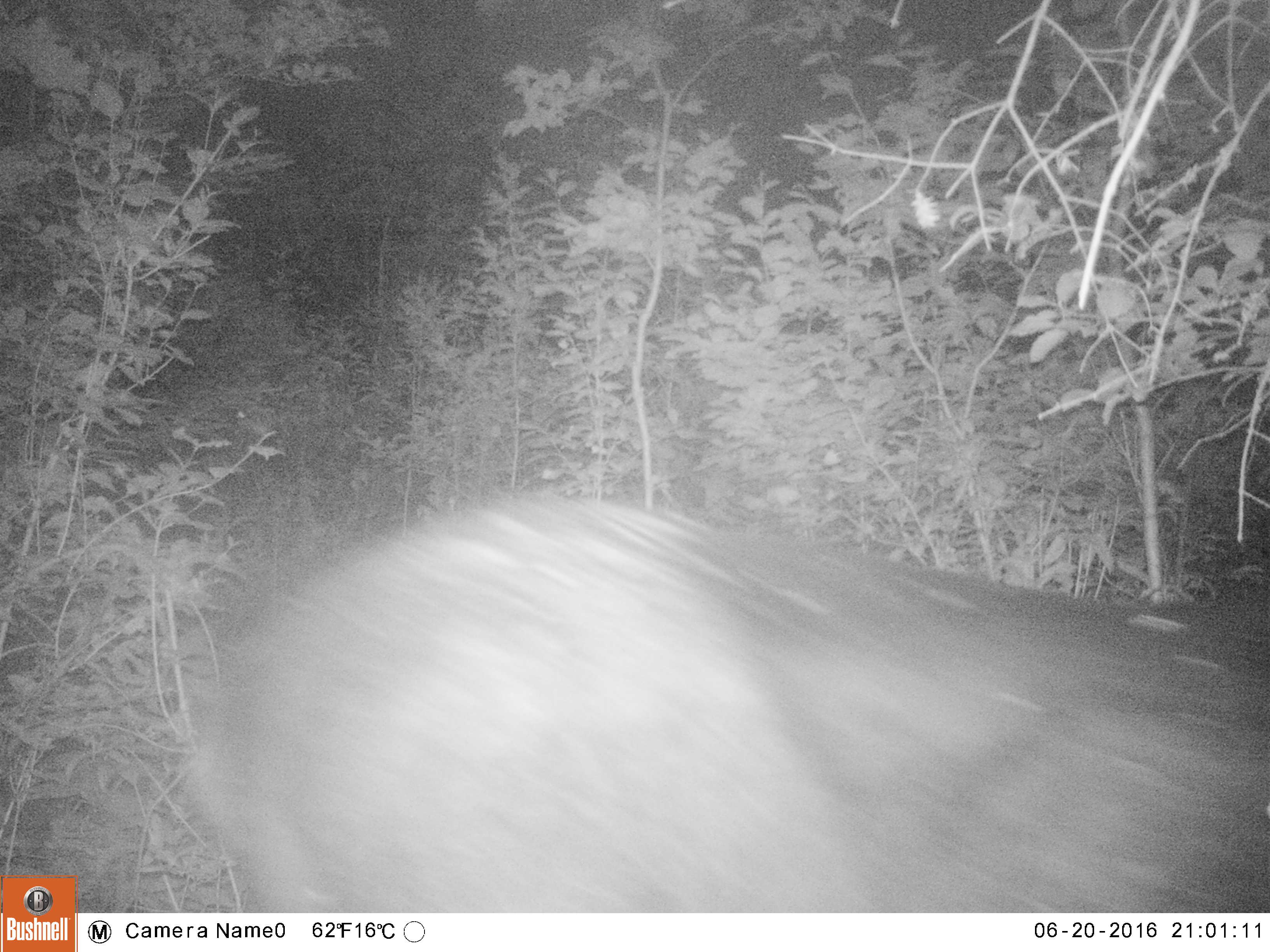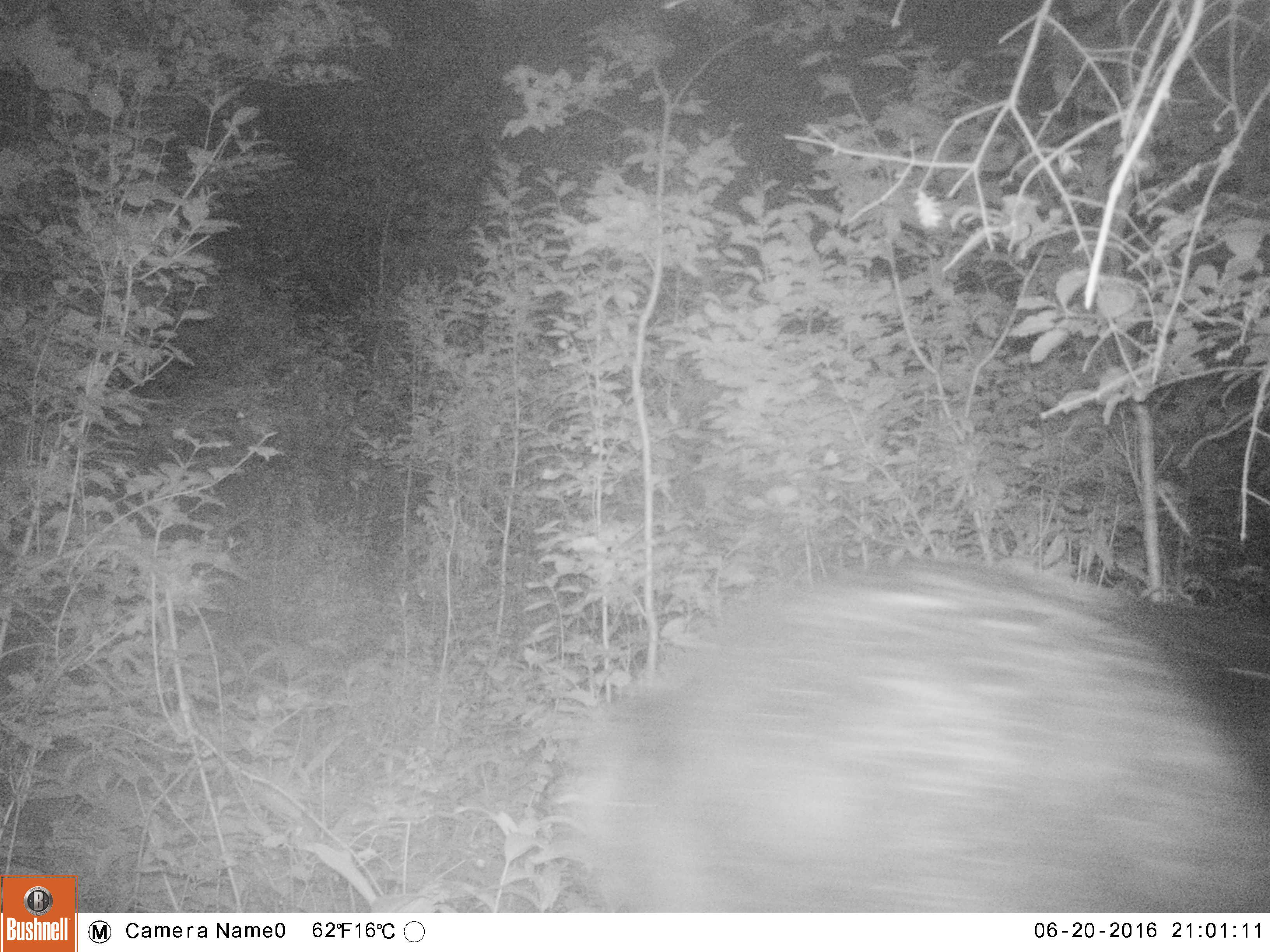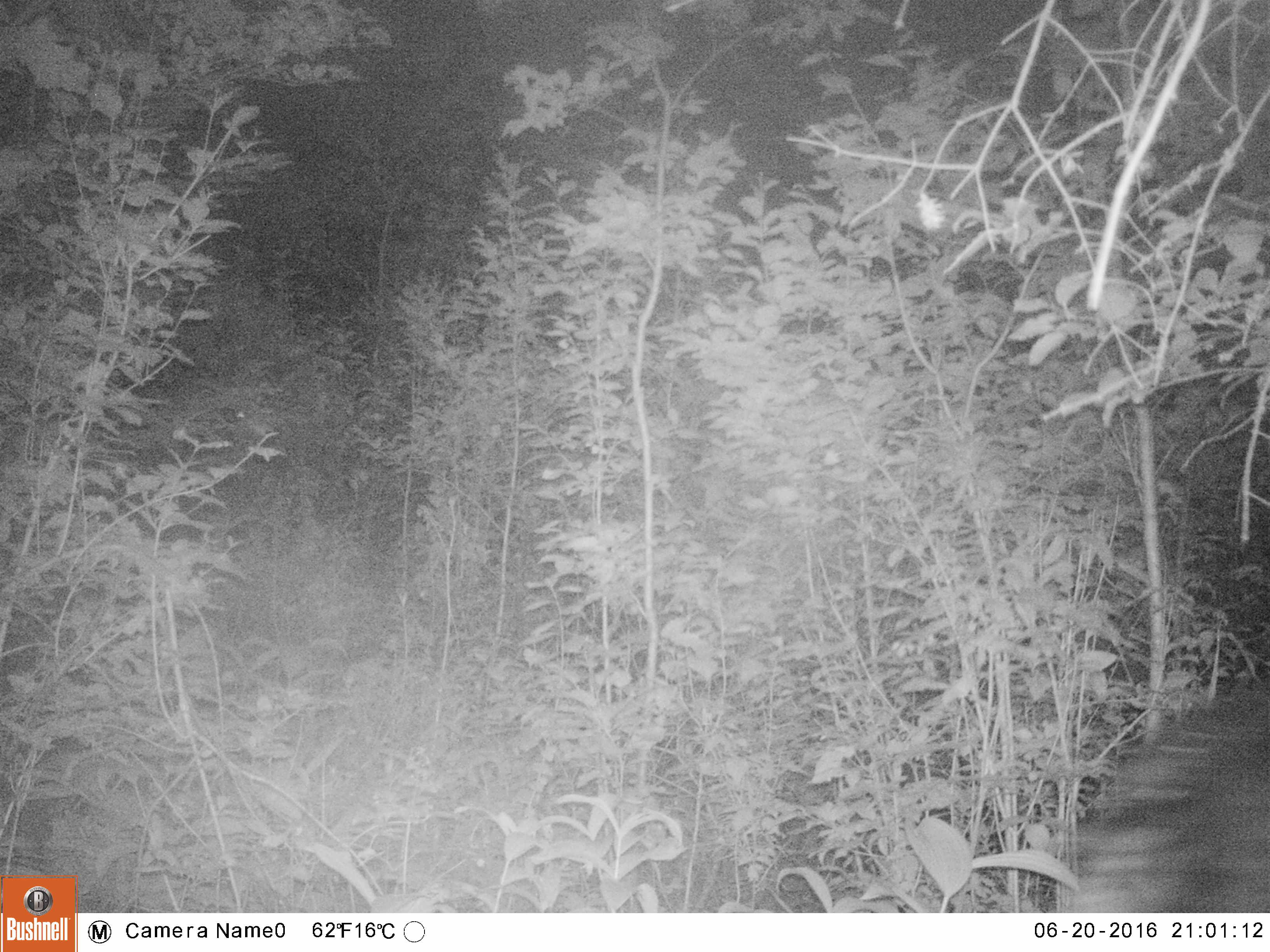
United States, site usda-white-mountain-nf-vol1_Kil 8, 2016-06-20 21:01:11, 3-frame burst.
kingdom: Animalia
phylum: Chordata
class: Mammalia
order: Artiodactyla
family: Cervidae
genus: Alces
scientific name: Alces alces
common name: moose